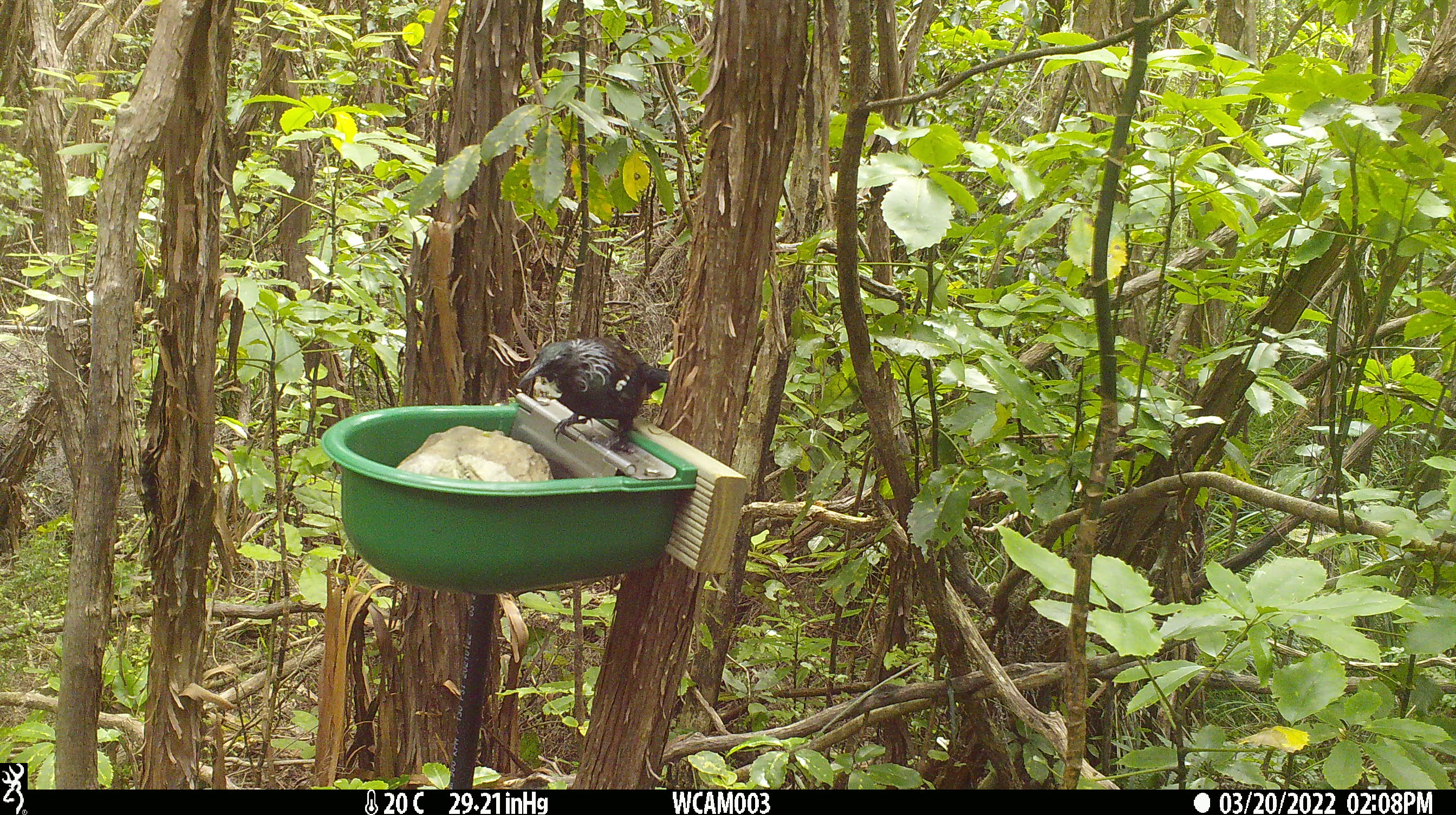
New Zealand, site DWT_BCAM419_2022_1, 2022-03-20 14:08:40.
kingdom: Animalia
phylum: Chordata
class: Aves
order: Passeriformes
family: Meliphagidae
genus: Prosthemadera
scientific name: Prosthemadera novaeseelandiae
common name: tui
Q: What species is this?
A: Tui (Prosthemadera novaeseelandiae).